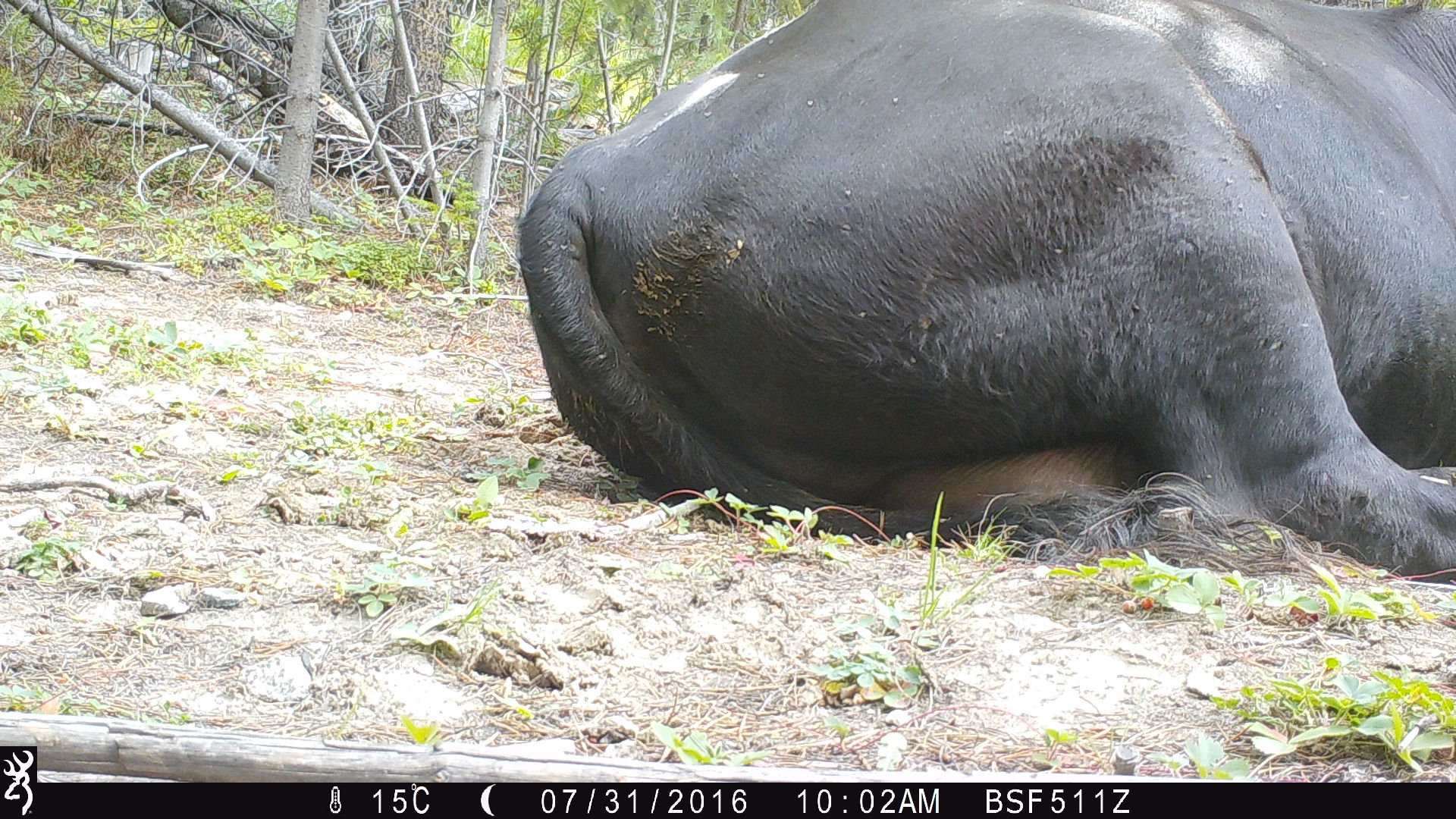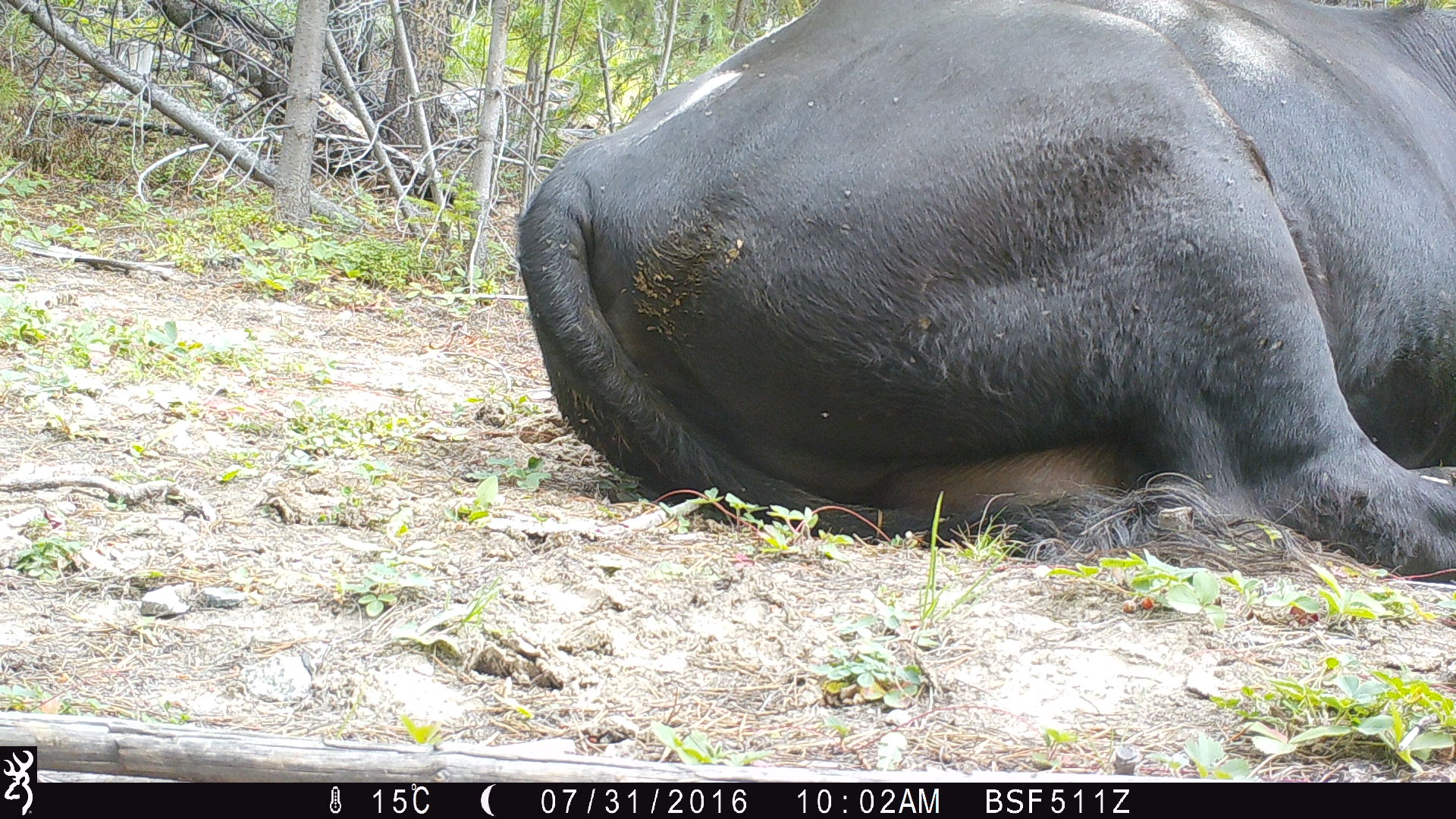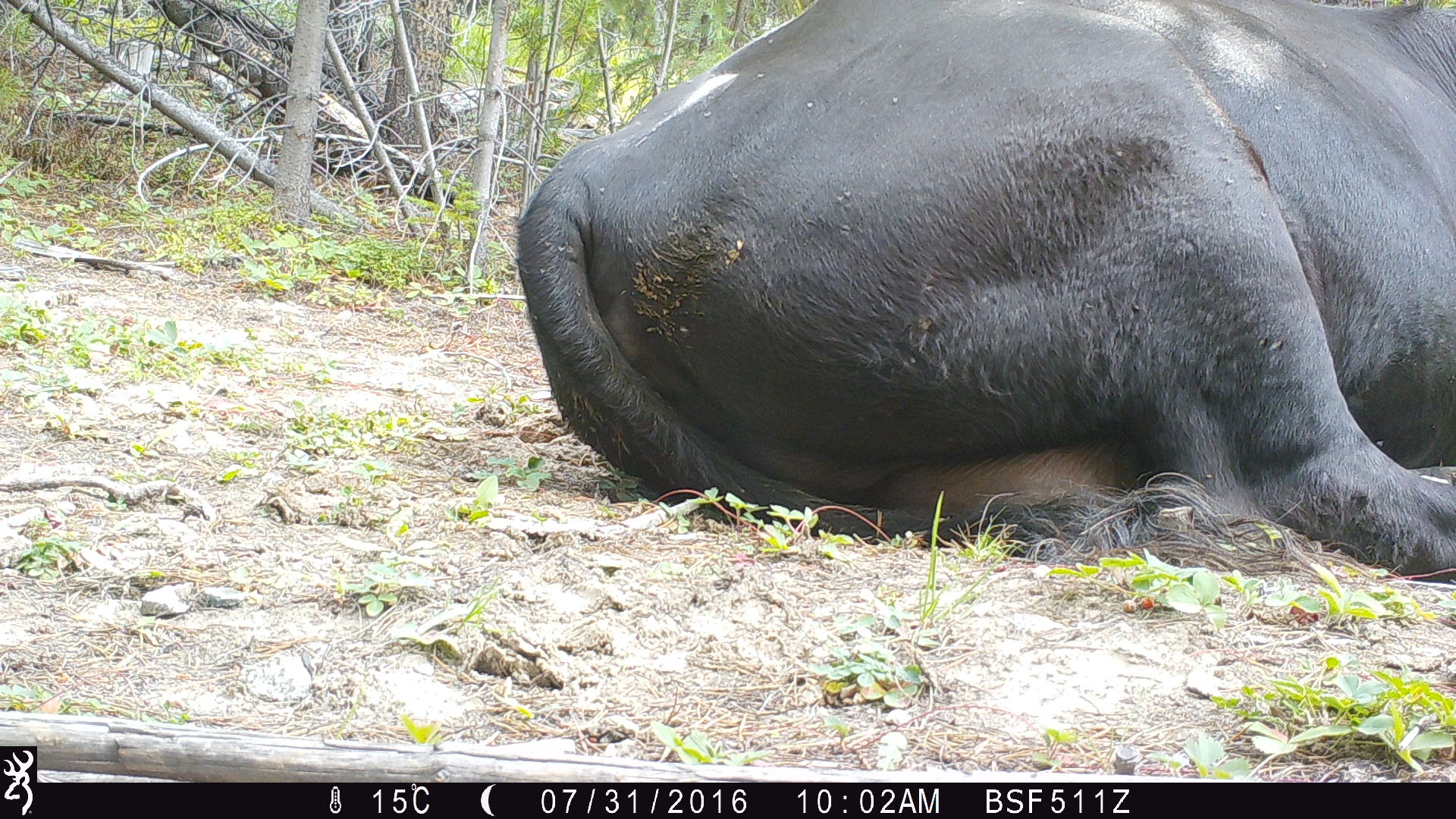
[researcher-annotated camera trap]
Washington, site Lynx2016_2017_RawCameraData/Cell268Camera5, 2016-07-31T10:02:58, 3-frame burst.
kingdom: Animalia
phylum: Chordata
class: Mammalia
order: Artiodactyla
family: Bovidae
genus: Bos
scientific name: Bos taurus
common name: domestic cattle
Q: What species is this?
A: Domestic cattle (Bos taurus).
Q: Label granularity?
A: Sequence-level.